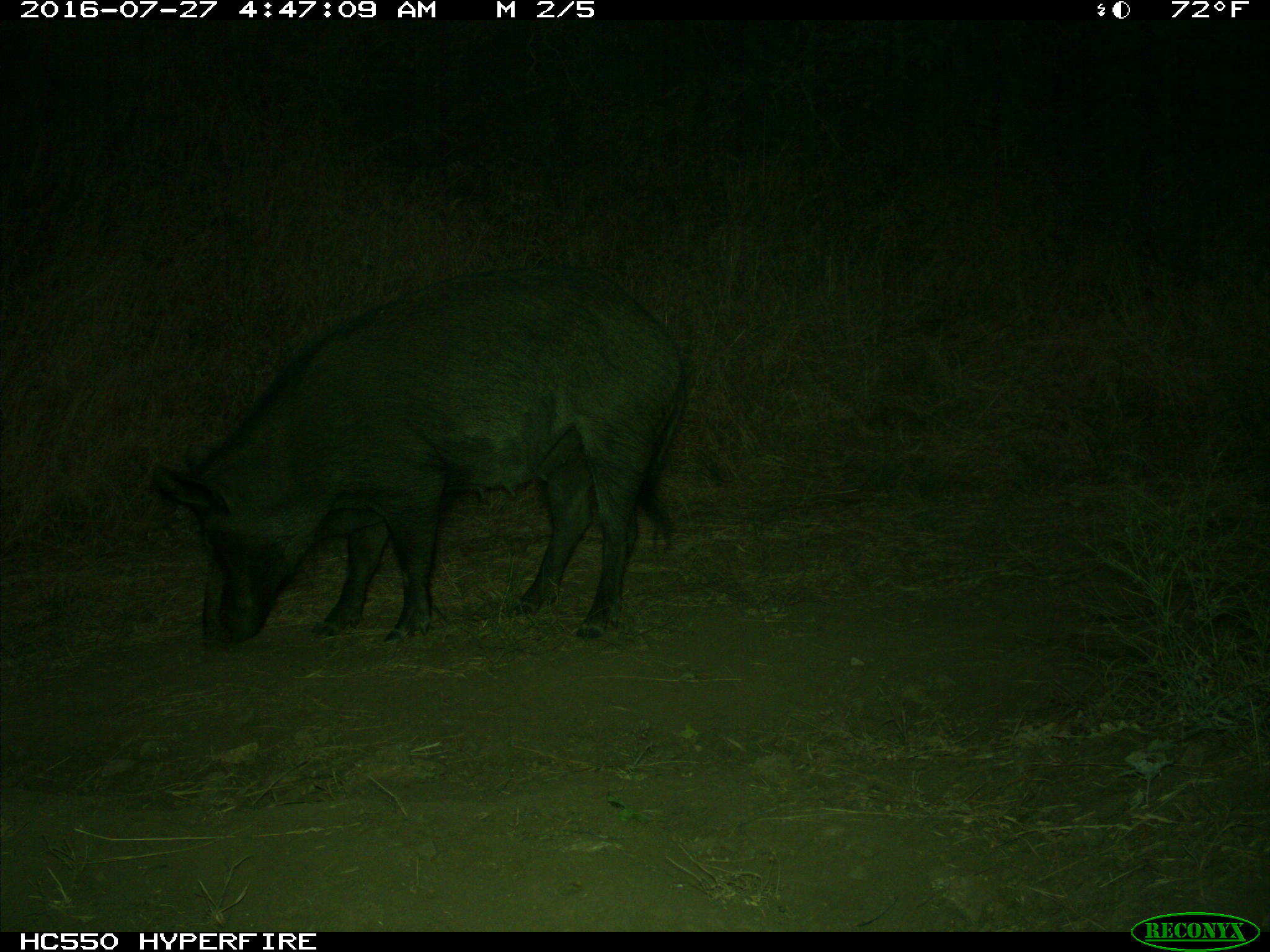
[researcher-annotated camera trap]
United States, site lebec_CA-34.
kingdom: Animalia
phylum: Chordata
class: Mammalia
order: Artiodactyla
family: Suidae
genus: Sus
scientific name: Sus scrofa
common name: wild boar